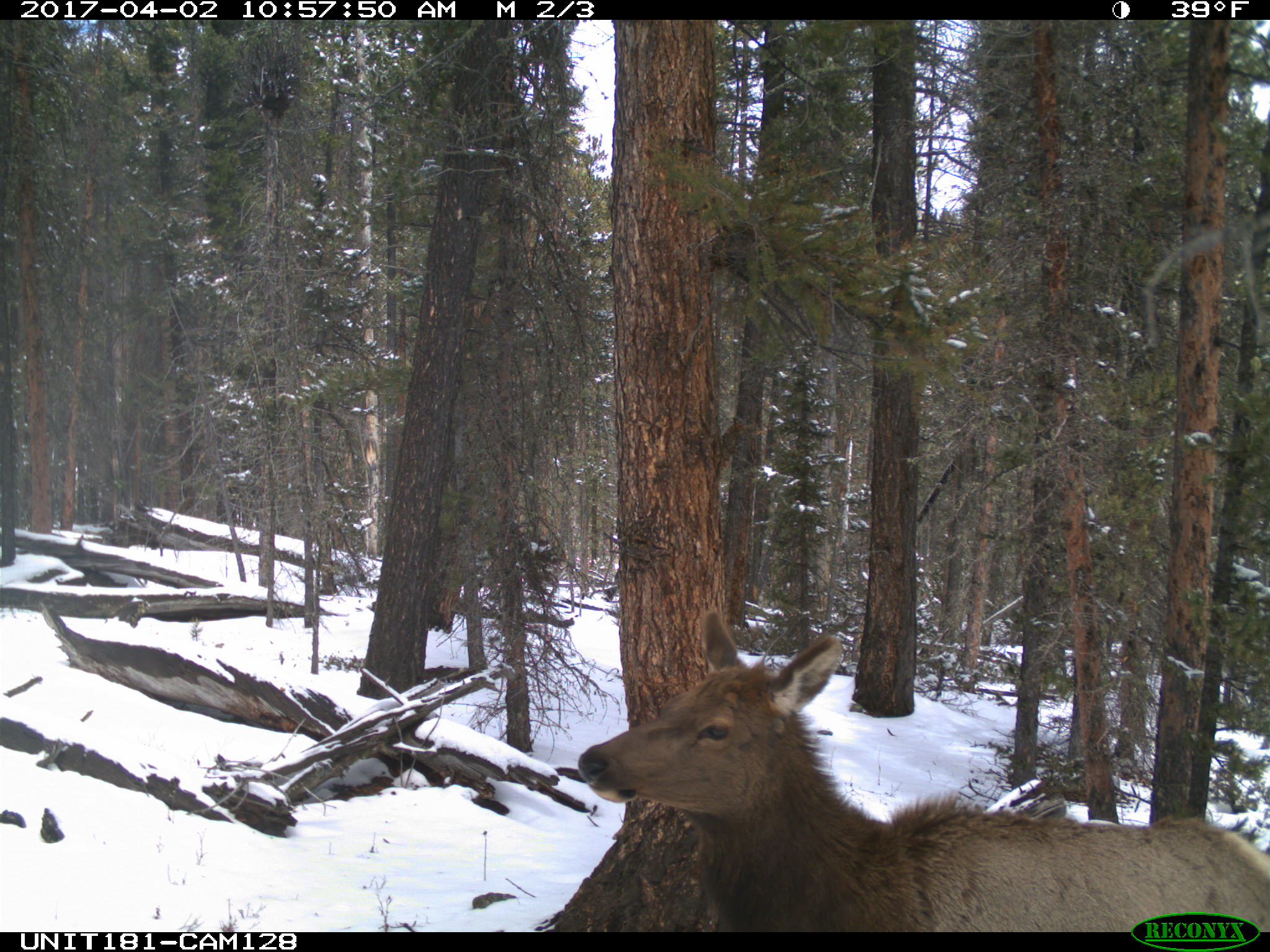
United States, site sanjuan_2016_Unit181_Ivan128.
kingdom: Animalia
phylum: Chordata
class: Mammalia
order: Artiodactyla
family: Cervidae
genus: Cervus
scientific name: Cervus elaphus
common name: red deer